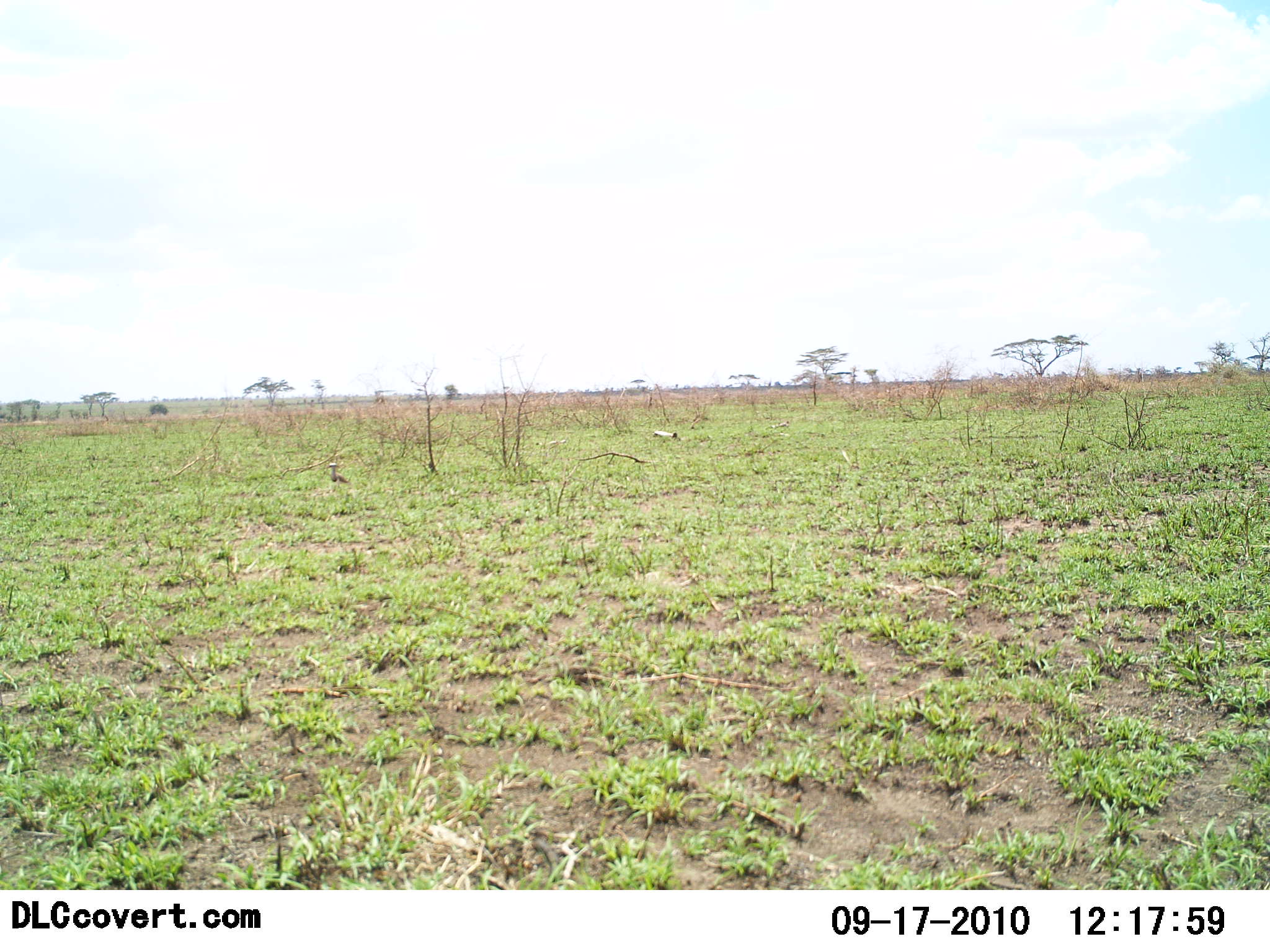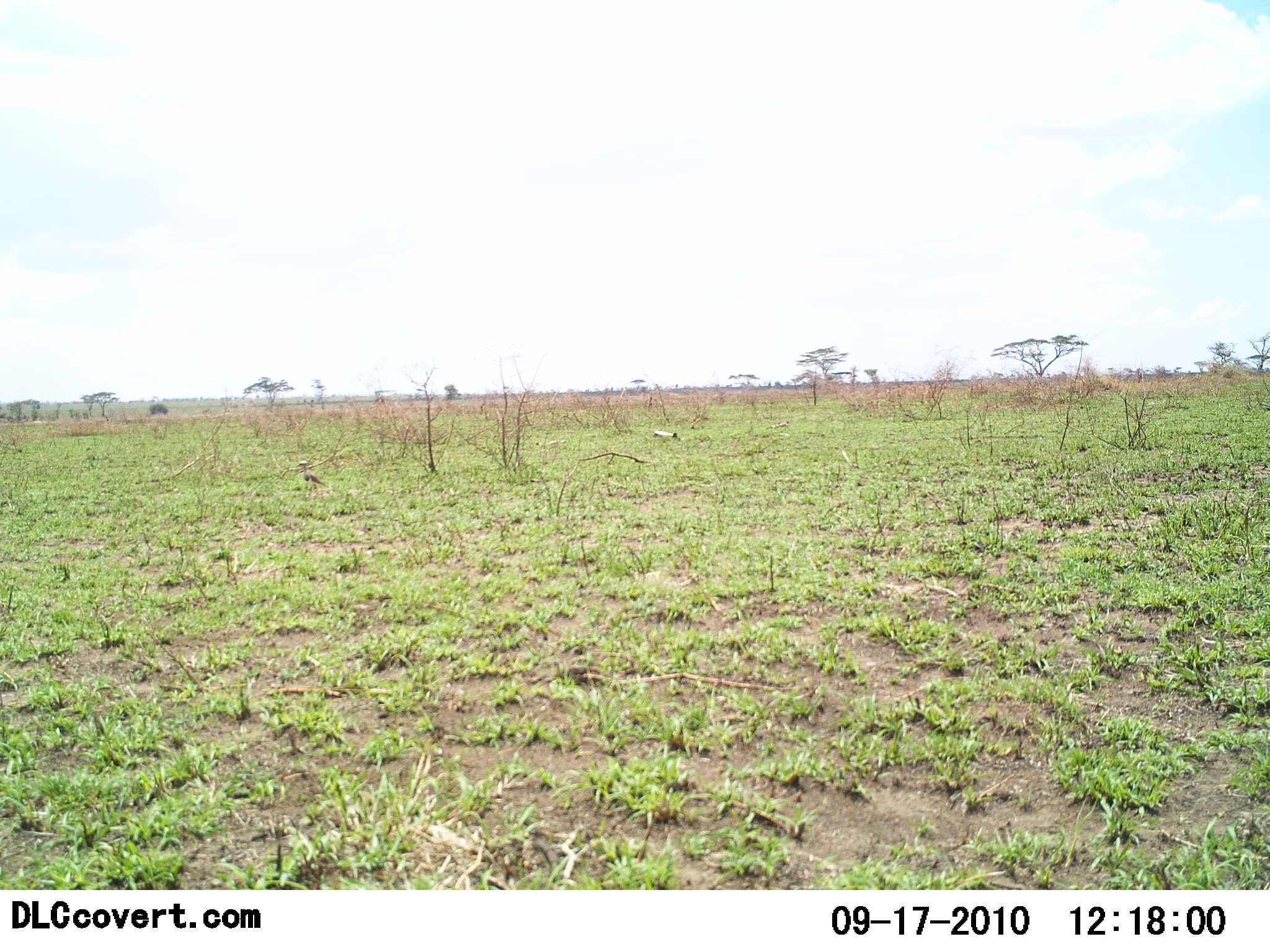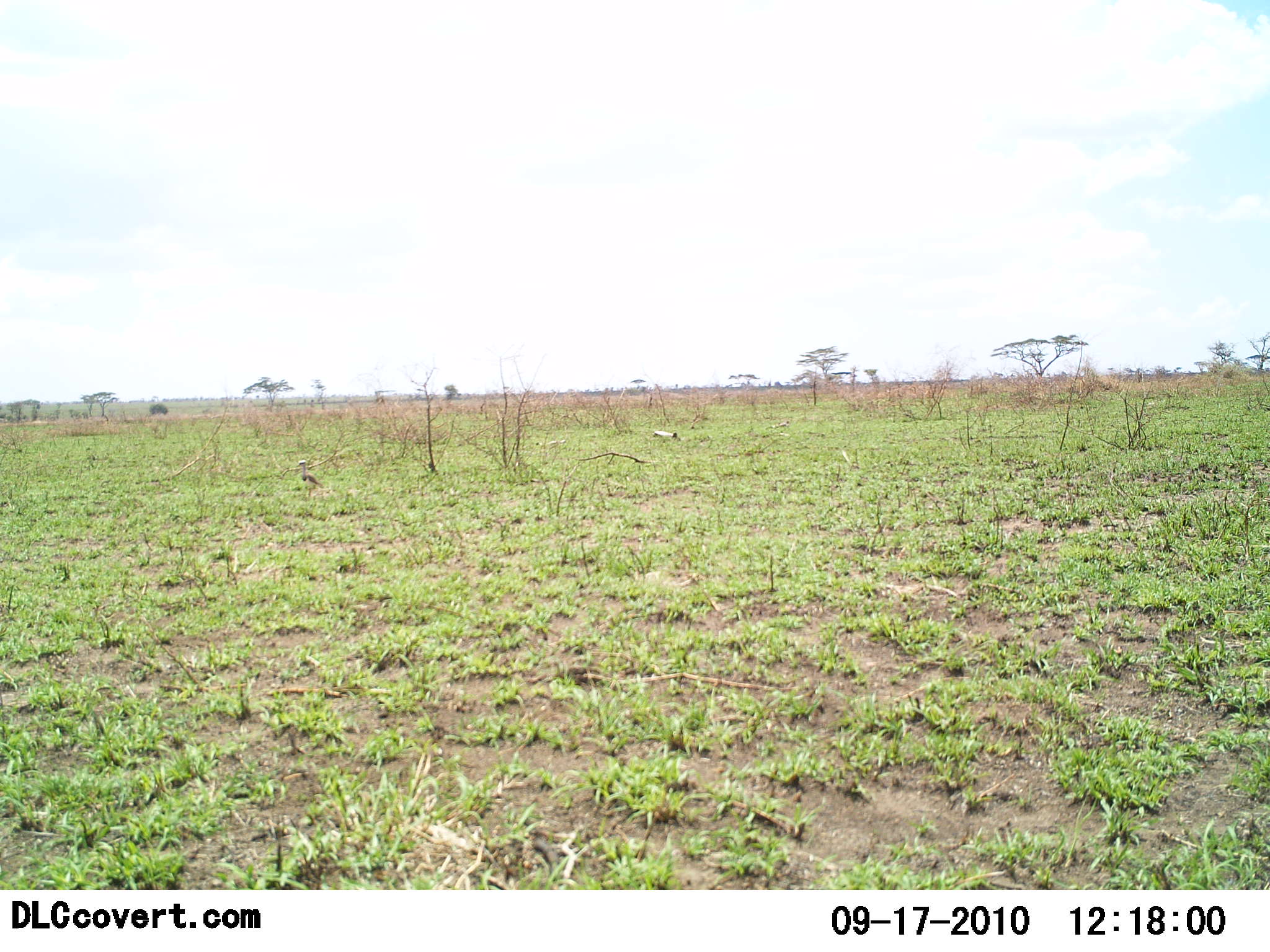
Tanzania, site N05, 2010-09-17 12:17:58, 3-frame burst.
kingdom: Animalia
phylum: Chordata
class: Aves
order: Otidiformes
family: Otididae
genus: Ardeotis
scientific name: Ardeotis kori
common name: kori bustard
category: koribustard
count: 1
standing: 20%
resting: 0%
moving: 90%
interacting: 0%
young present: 0%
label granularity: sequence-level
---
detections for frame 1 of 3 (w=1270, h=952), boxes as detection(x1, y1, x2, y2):
animal: detection(324, 461, 353, 494)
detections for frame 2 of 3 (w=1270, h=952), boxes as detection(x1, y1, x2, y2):
animal: detection(295, 459, 330, 500)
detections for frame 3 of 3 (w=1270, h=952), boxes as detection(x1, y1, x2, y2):
animal: detection(295, 459, 326, 502)